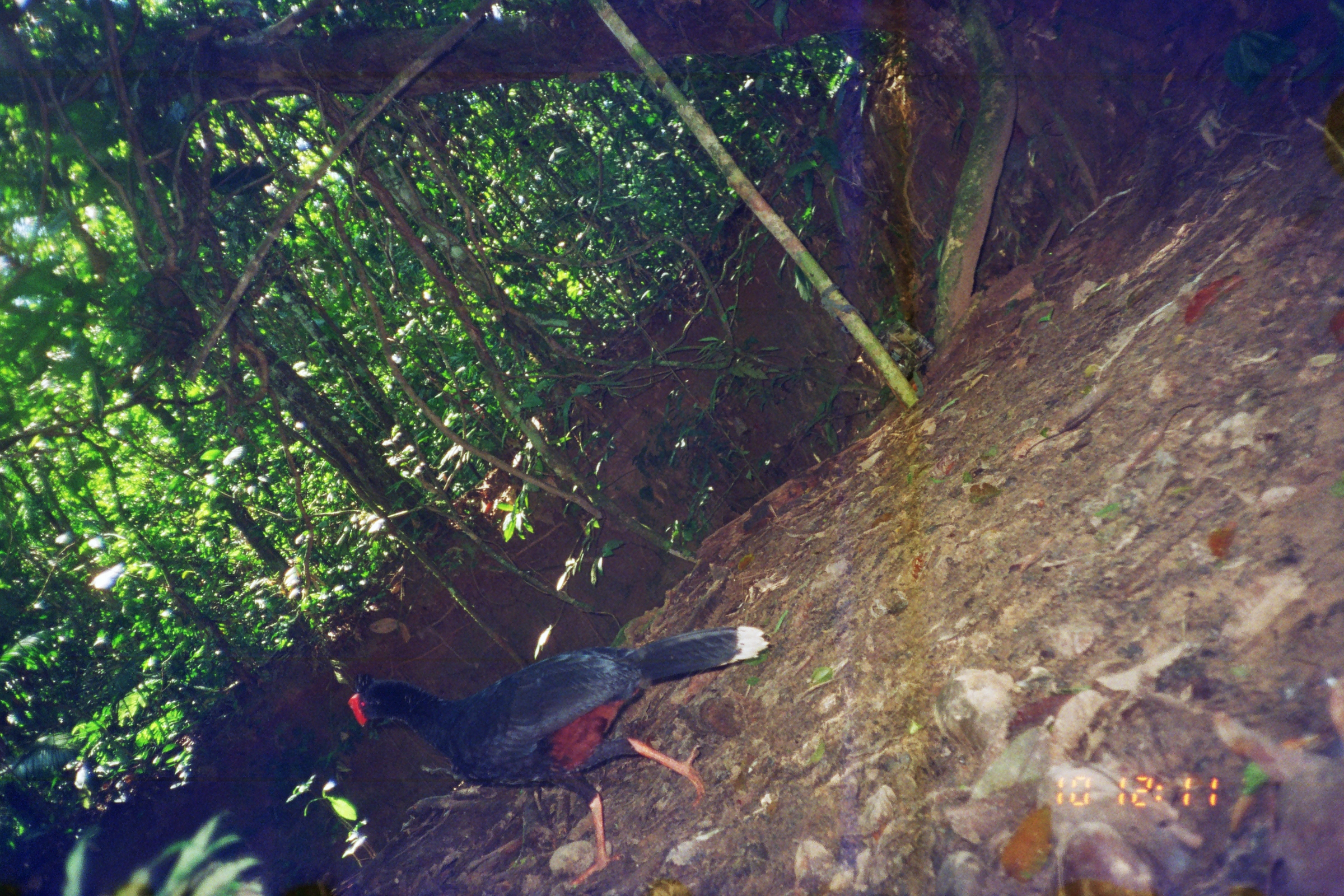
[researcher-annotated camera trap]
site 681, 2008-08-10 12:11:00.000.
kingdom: Animalia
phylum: Chordata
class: Aves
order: Galliformes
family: Cracidae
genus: Mitu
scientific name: Mitu tuberosum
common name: razor-billed curassow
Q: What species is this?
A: Mitu tuberosum (razor-billed curassow).